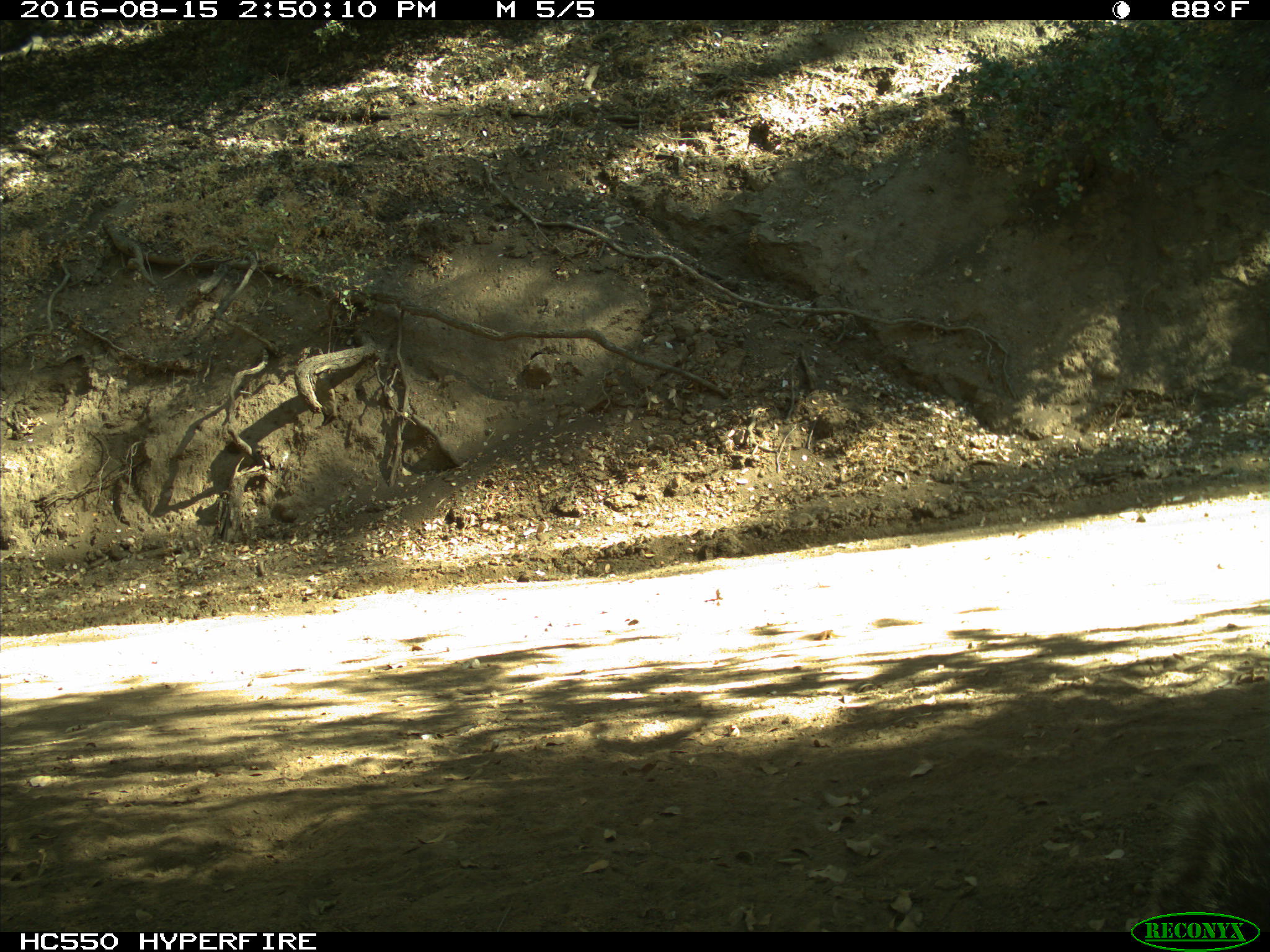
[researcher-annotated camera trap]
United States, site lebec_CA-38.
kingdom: Animalia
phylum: Chordata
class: Mammalia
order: Rodentia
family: Sciuridae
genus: Sciurus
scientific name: Sciurus carolinensis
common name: eastern gray squirrel